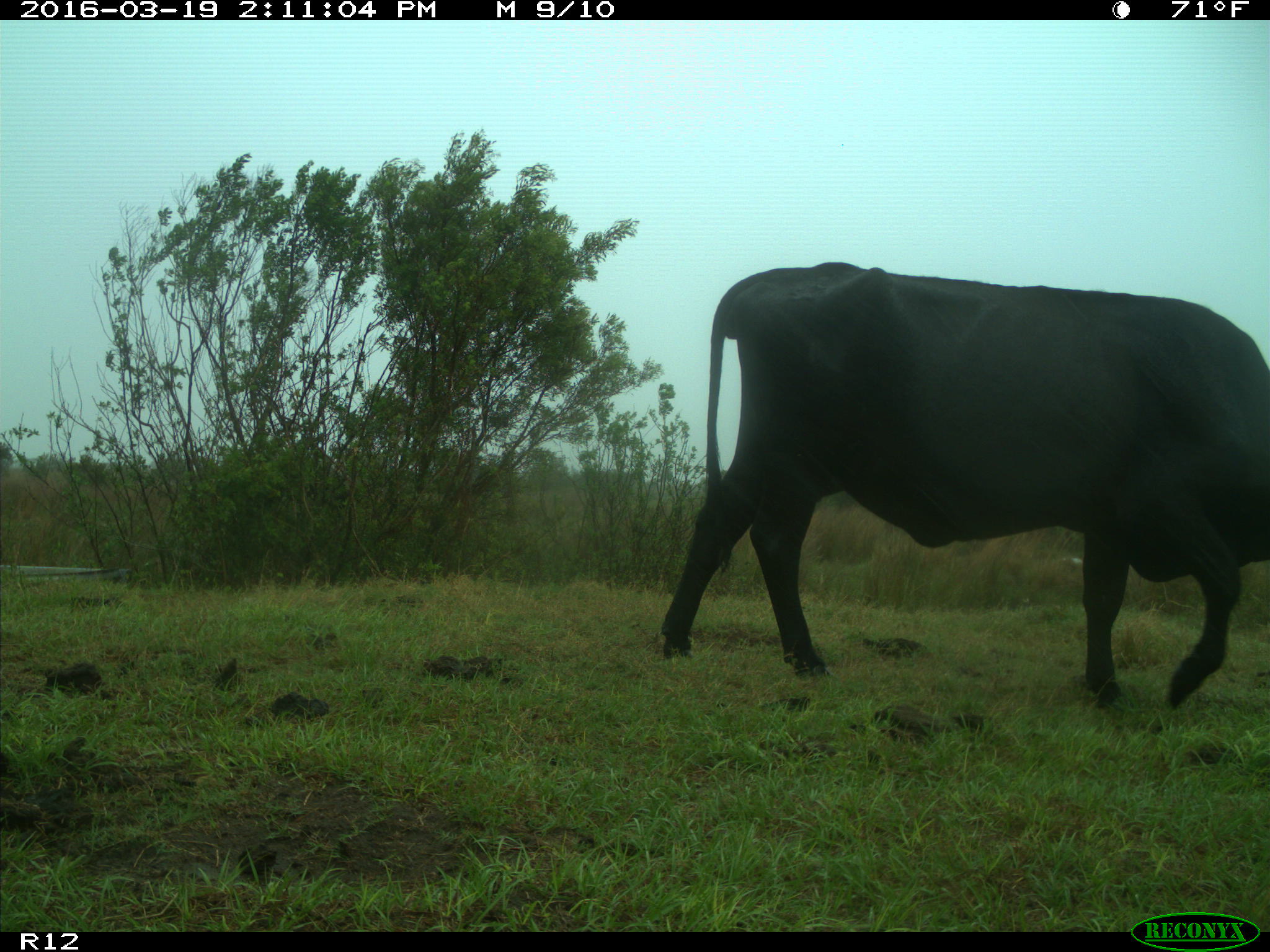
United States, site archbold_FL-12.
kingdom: Animalia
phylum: Chordata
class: Mammalia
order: Artiodactyla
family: Bovidae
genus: Bos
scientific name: Bos taurus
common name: domestic cow